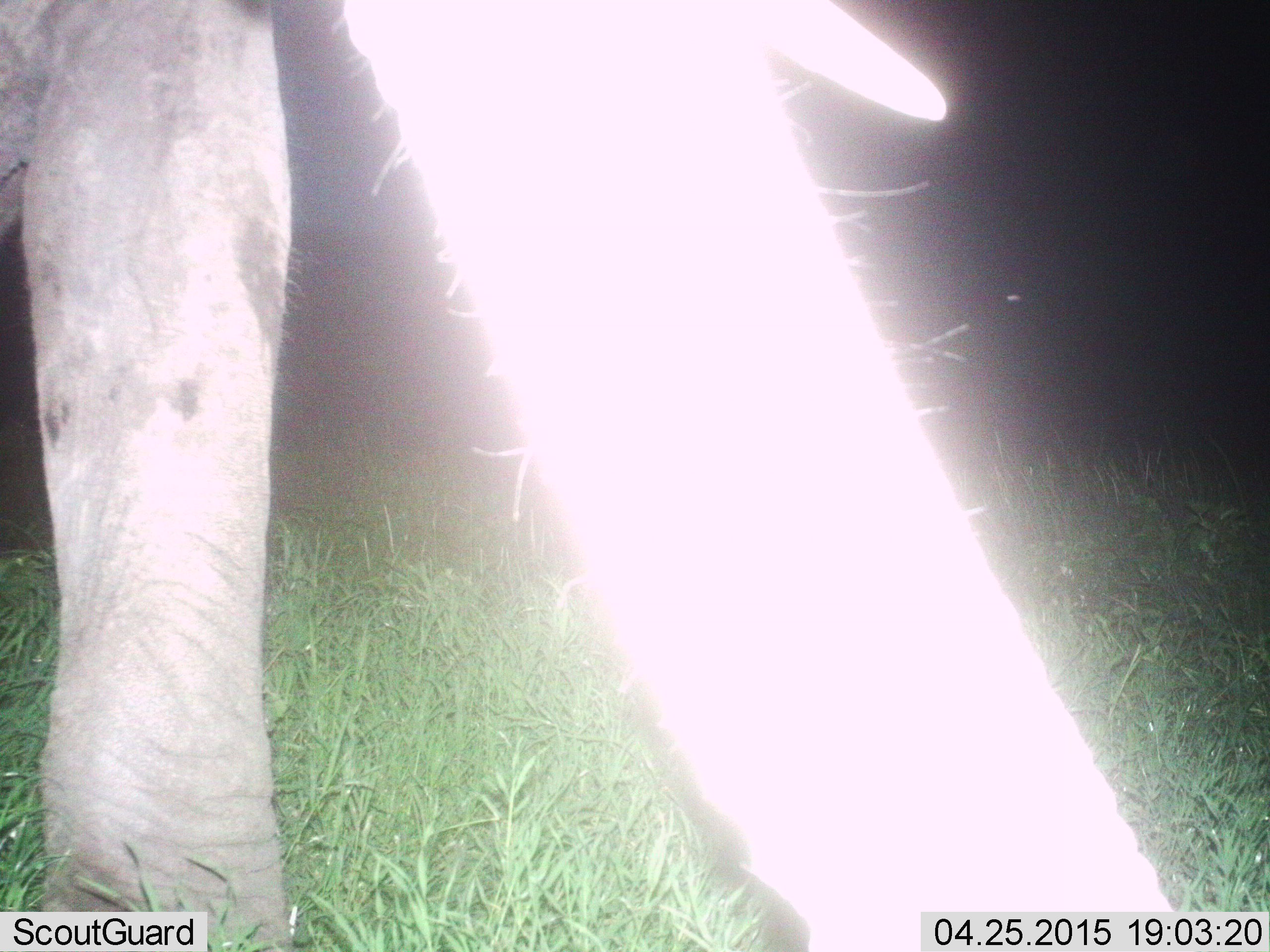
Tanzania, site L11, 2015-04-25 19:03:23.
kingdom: Animalia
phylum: Chordata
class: Mammalia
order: Proboscidea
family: Elephantidae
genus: Loxodonta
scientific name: Loxodonta africana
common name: african bush elephant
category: elephant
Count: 1.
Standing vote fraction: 90%.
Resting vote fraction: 0%.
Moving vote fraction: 10%.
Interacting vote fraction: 0%.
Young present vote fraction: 0%.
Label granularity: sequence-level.